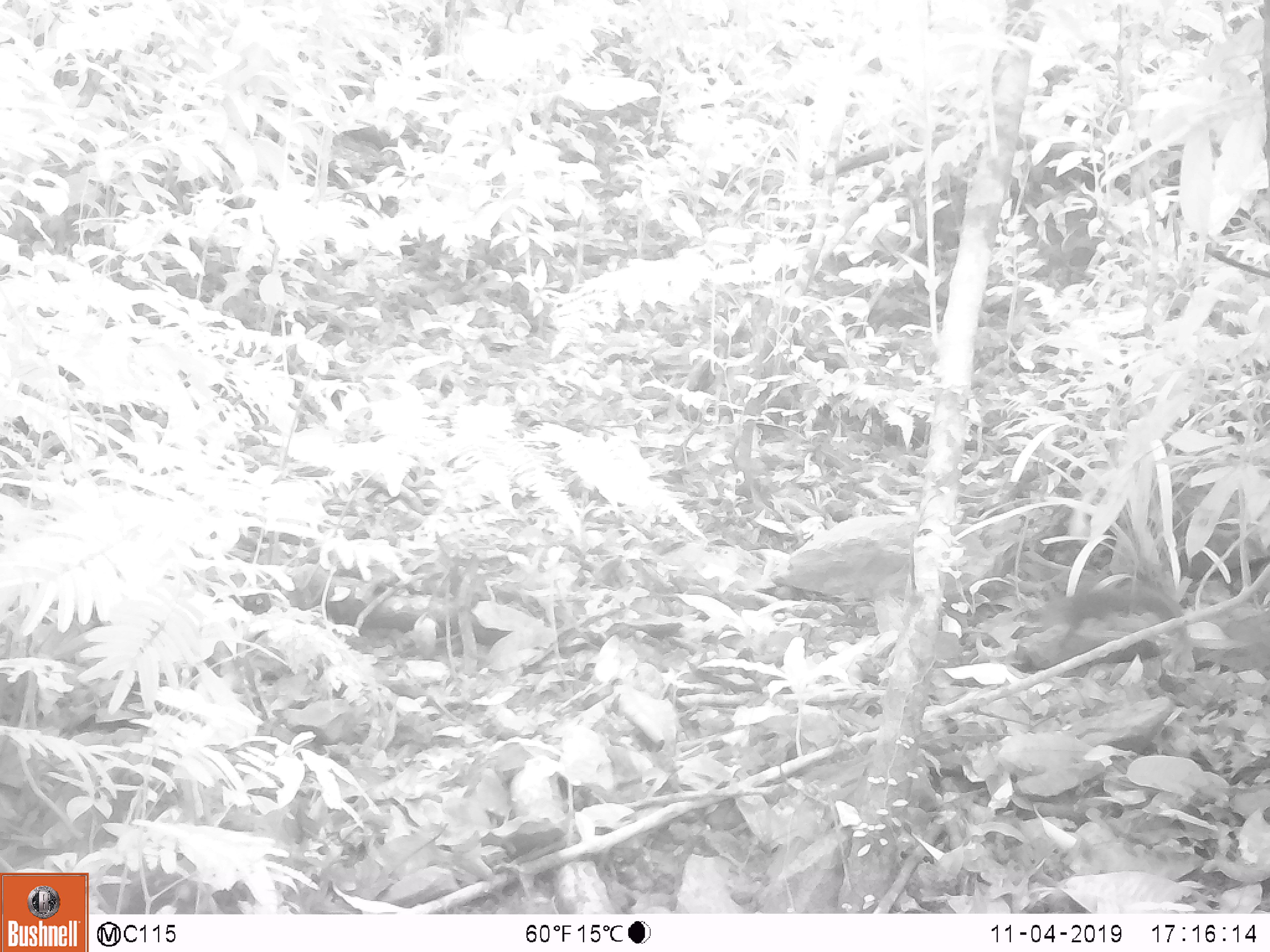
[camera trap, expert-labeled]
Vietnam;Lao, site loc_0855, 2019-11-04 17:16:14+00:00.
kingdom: Animalia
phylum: Chordata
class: Mammalia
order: Rodentia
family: Sciuridae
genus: Dremomys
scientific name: Dremomys rufigenis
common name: red-cheeked squirrel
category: red cheeked squirrel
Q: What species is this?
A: Red cheeked squirrel (red-cheeked squirrel) (Dremomys rufigenis).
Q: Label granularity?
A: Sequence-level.